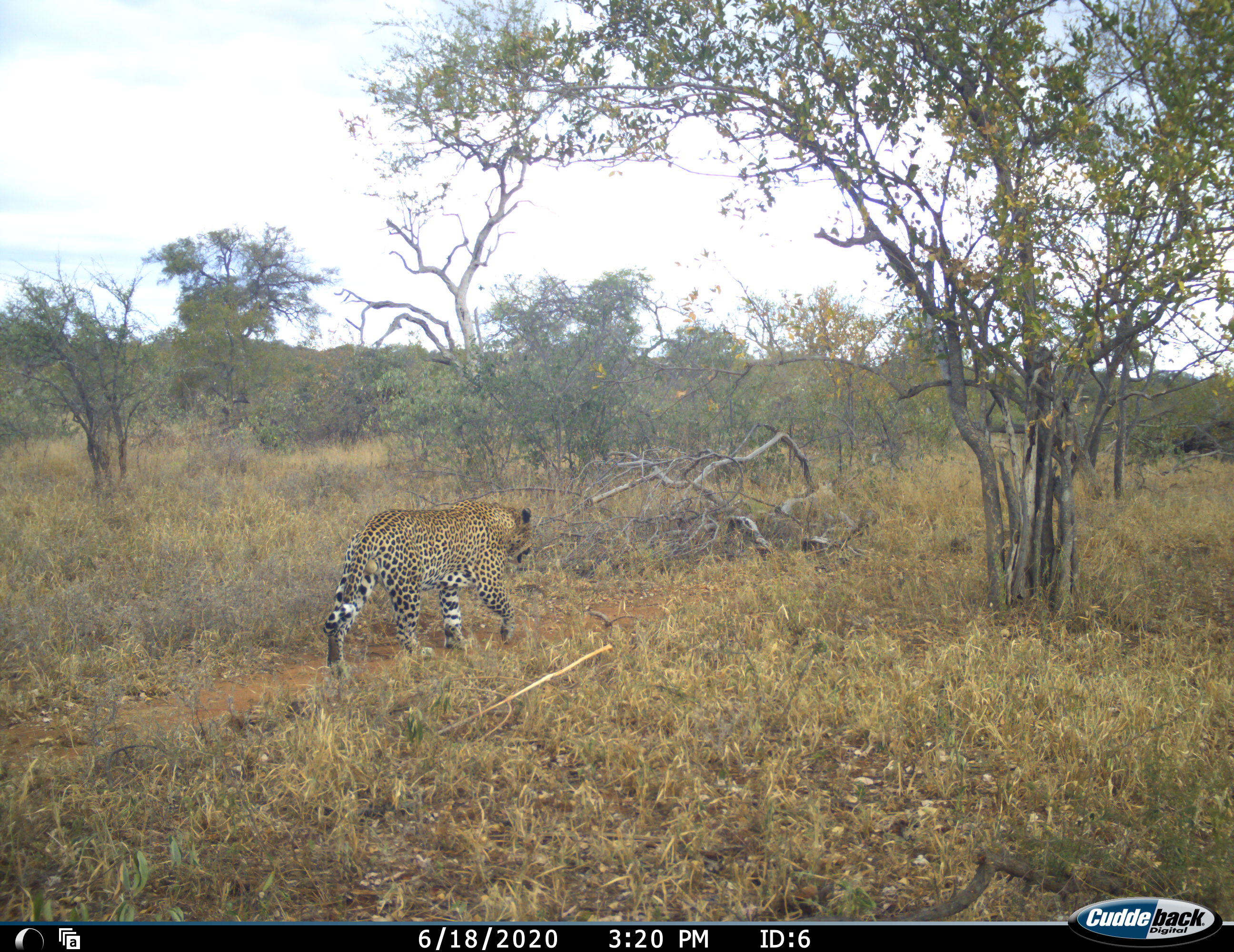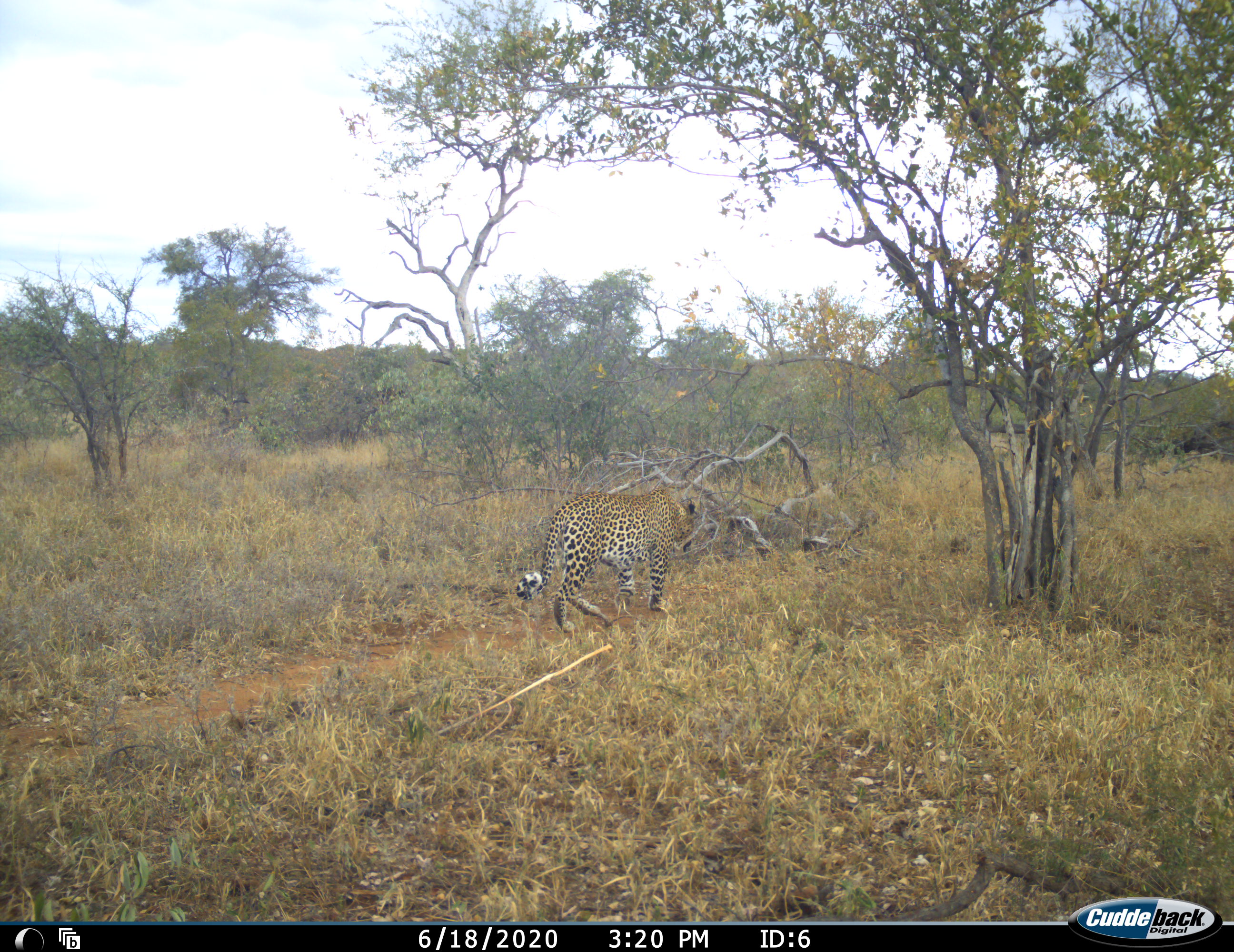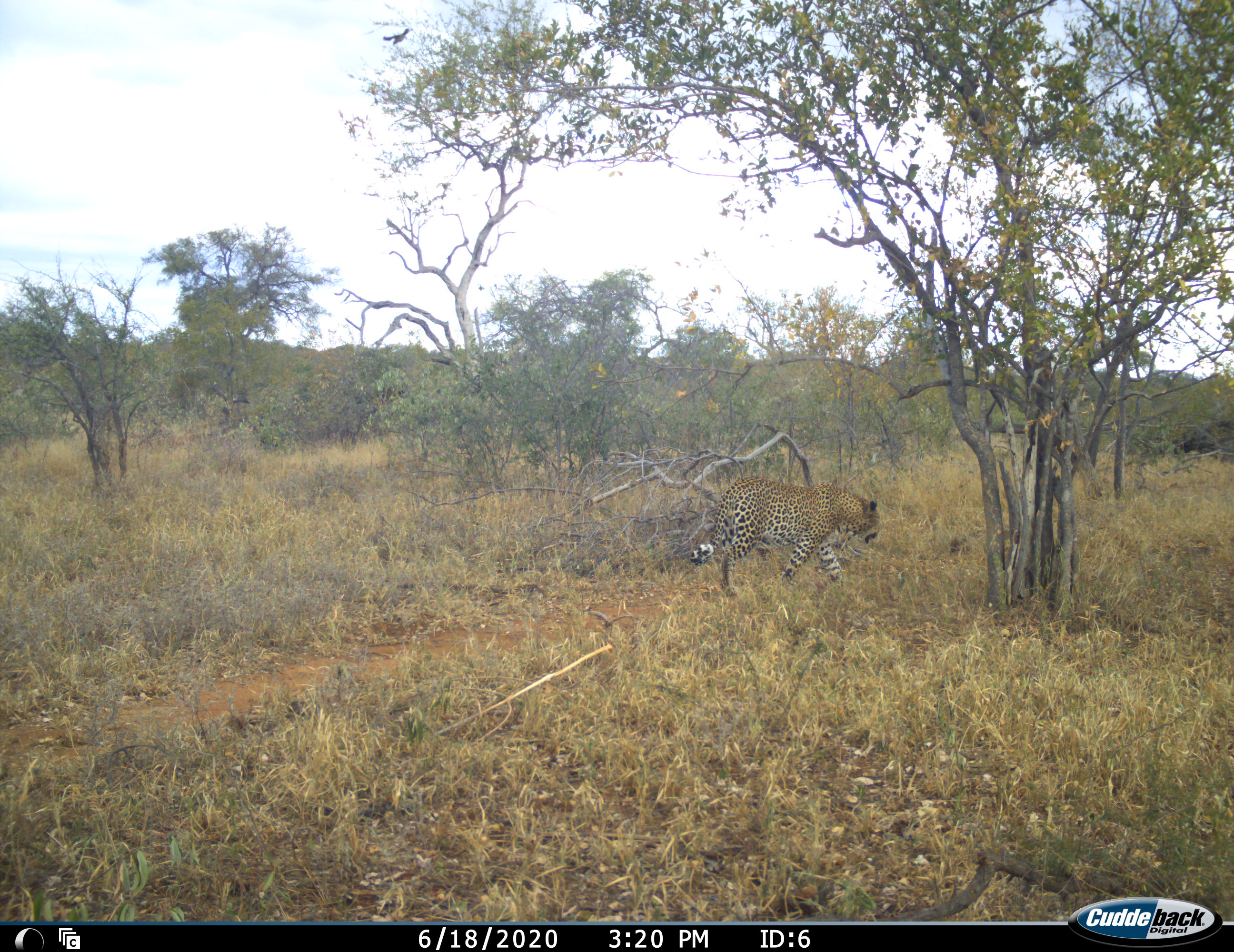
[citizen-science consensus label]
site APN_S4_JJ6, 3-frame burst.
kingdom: Animalia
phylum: Chordata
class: Mammalia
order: Carnivora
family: Felidae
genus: Panthera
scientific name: Panthera pardus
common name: leopard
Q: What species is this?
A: Leopard (Panthera pardus).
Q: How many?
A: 1.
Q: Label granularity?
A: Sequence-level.